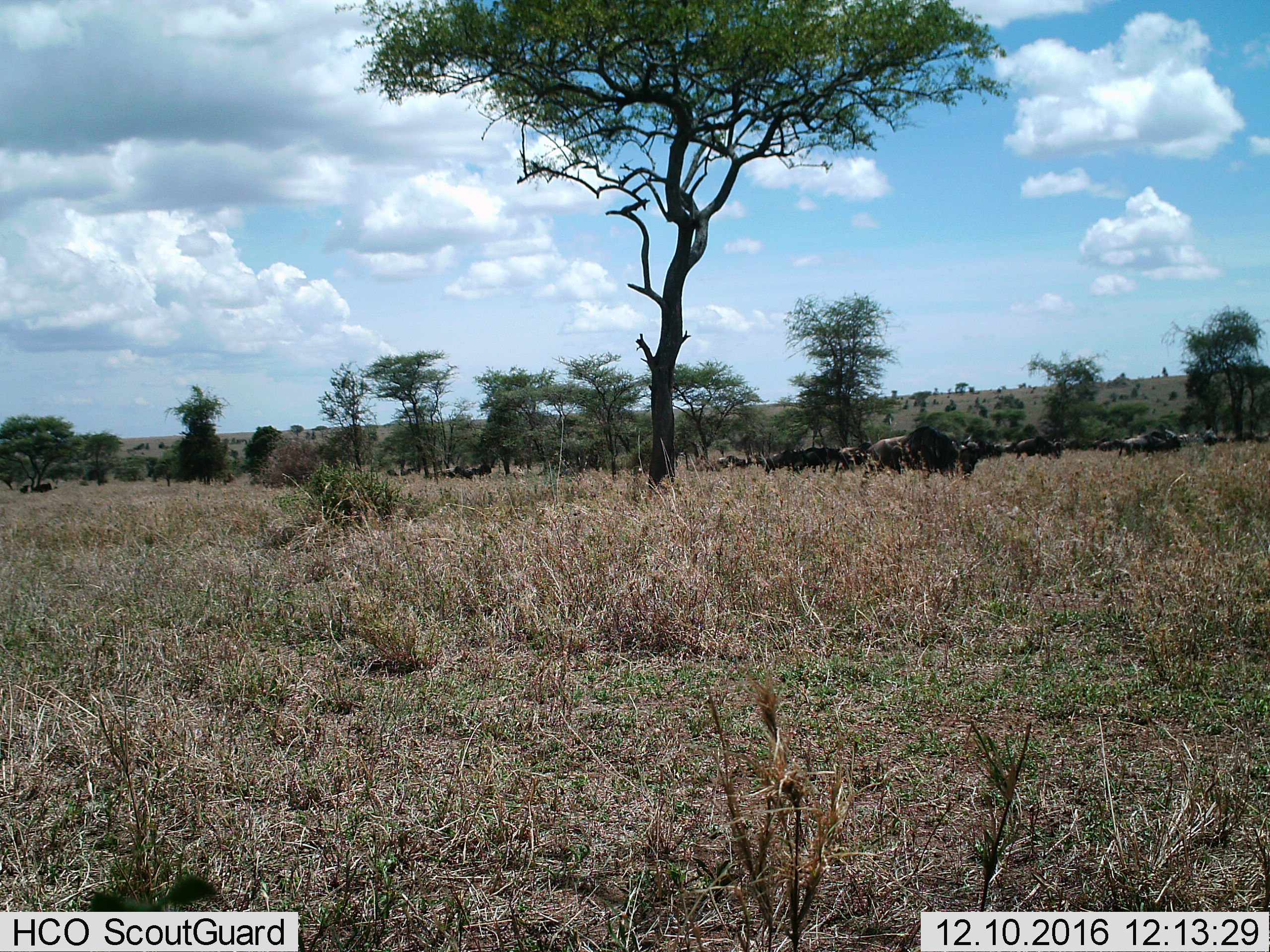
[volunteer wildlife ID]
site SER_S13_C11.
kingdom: Animalia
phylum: Chordata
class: Mammalia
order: Artiodactyla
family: Bovidae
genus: Connochaetes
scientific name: Connochaetes taurinus taurinus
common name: blue wildebeest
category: wildebeestblue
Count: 11-50.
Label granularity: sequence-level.